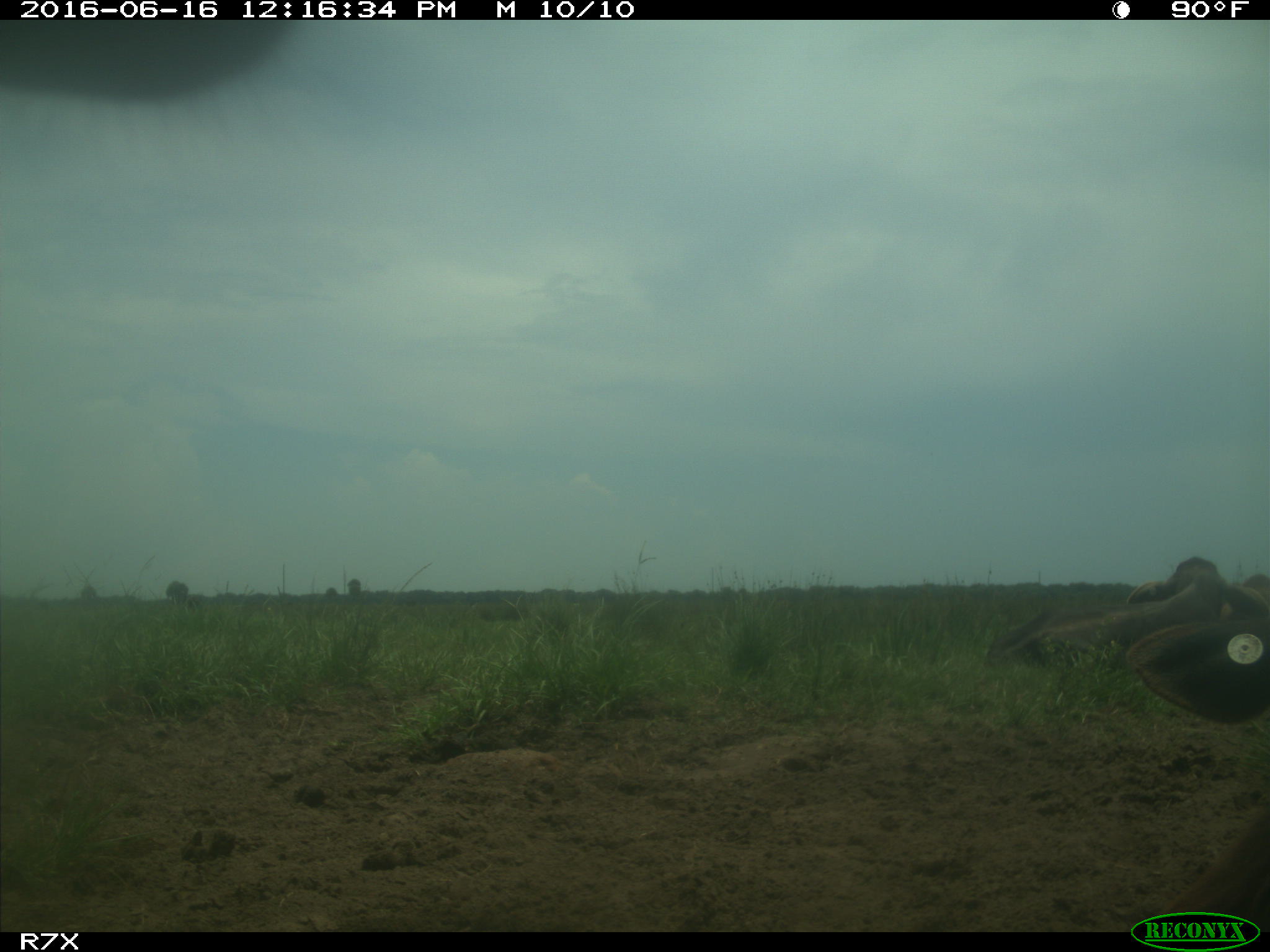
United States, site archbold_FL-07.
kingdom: Animalia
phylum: Chordata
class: Mammalia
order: Artiodactyla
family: Bovidae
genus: Bos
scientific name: Bos taurus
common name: domestic cow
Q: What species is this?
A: Bos taurus (domestic cow).